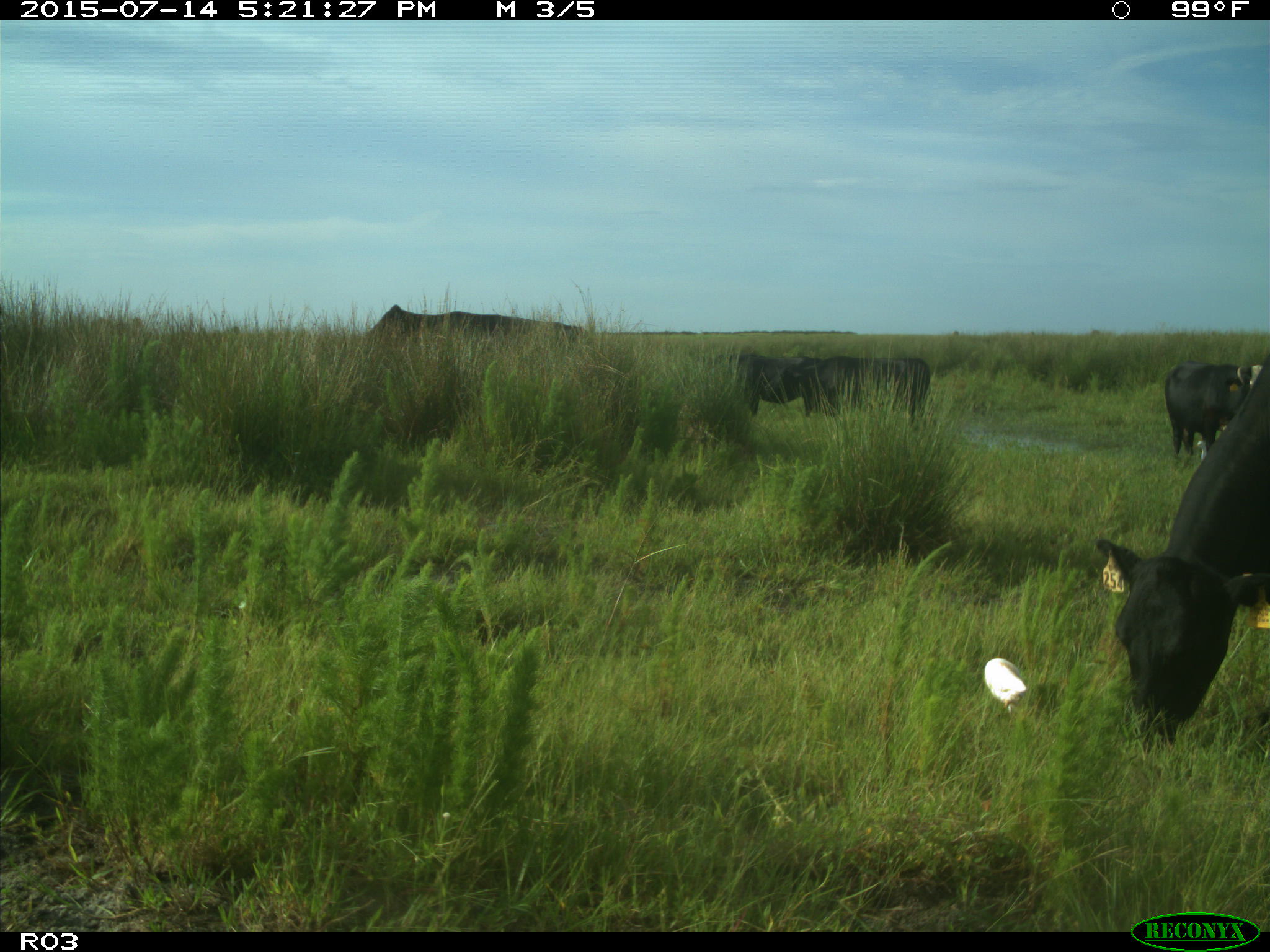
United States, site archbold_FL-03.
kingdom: Animalia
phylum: Chordata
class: Mammalia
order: Artiodactyla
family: Bovidae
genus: Bos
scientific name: Bos taurus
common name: domestic cow